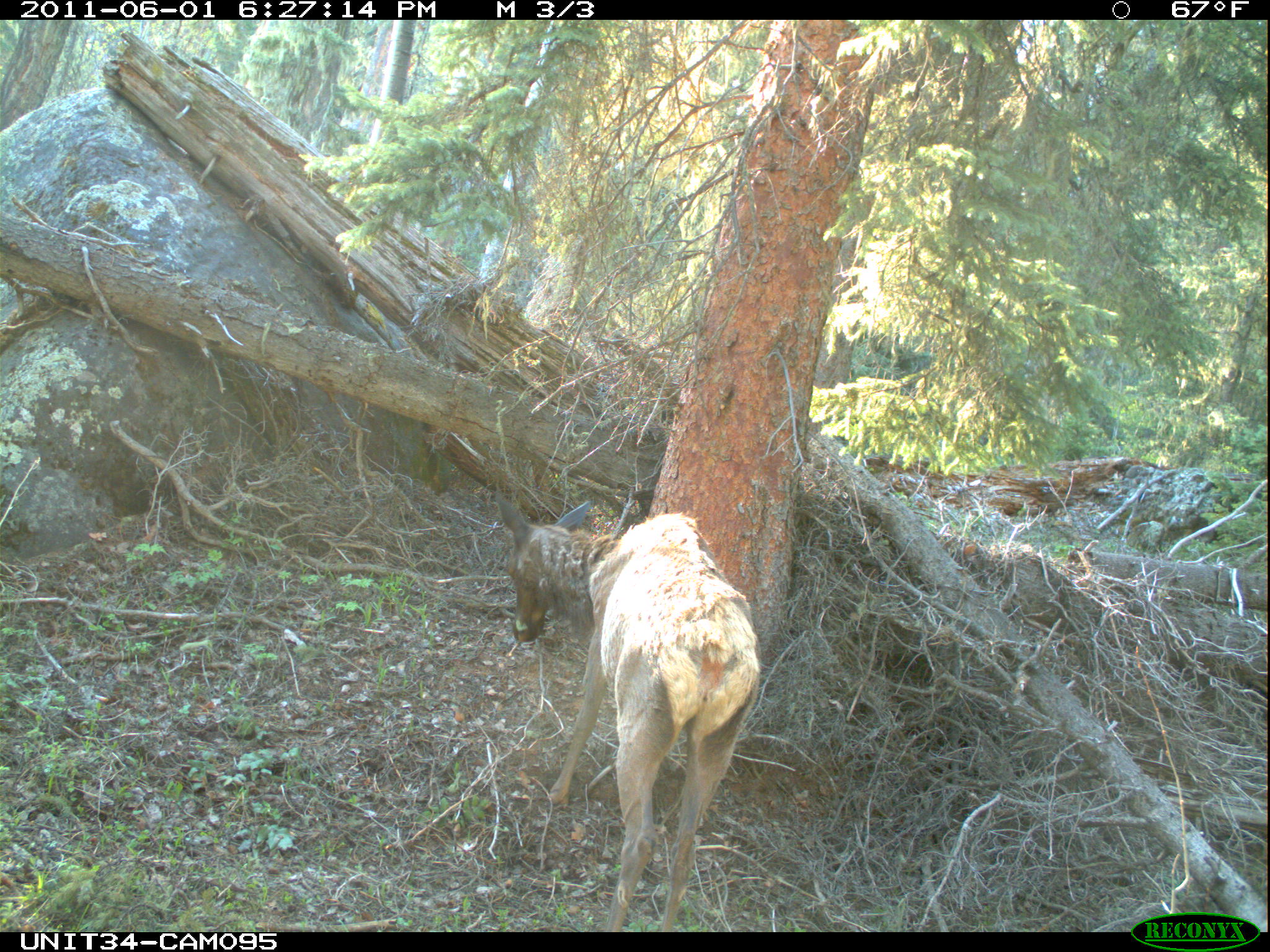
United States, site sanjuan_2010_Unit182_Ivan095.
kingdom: Animalia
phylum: Chordata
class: Mammalia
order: Artiodactyla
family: Cervidae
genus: Cervus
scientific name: Cervus elaphus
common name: red deer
Cervus elaphus (red deer).